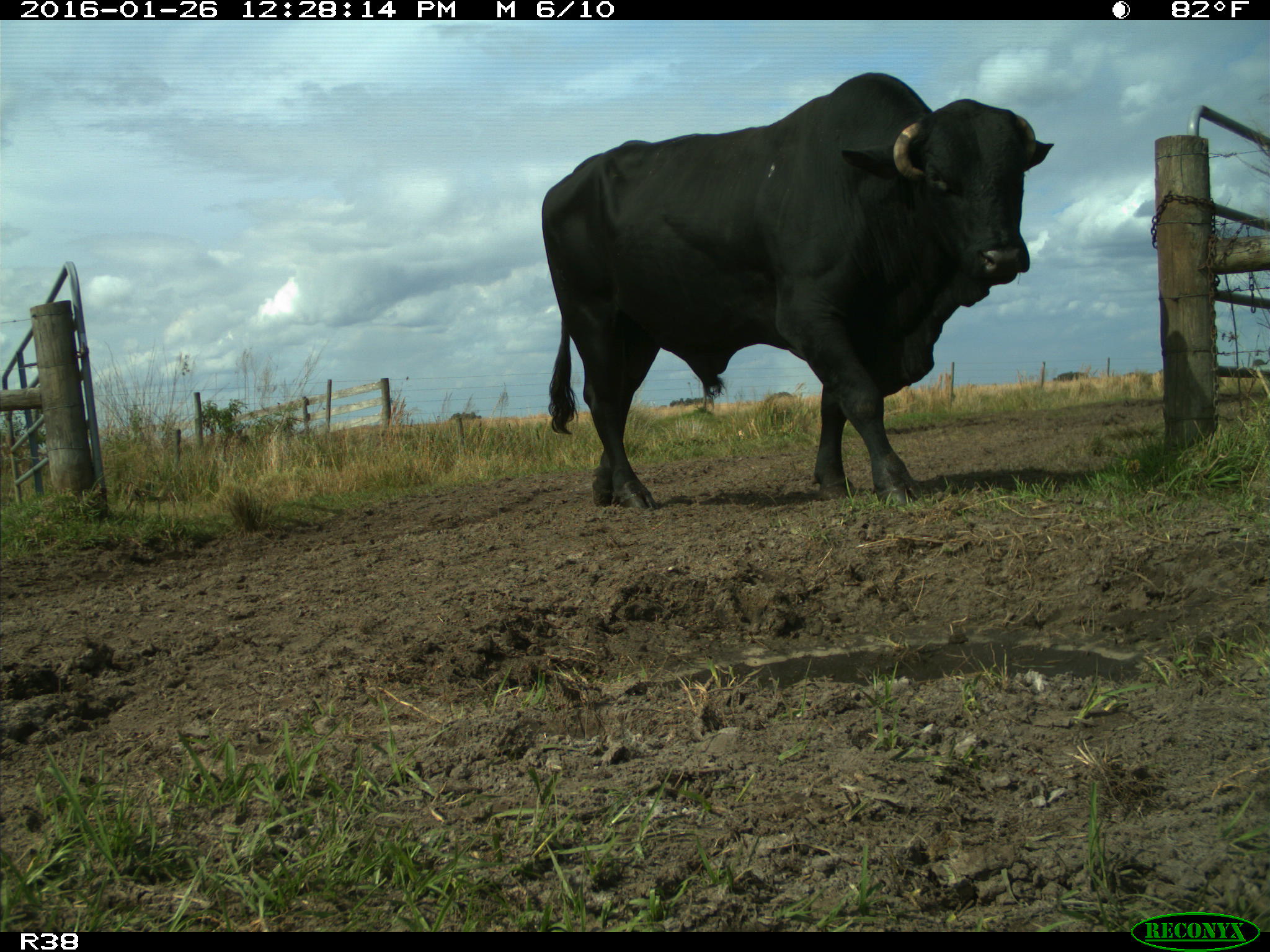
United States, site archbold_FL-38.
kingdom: Animalia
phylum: Chordata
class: Mammalia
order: Artiodactyla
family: Bovidae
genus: Bos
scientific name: Bos taurus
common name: domestic cow